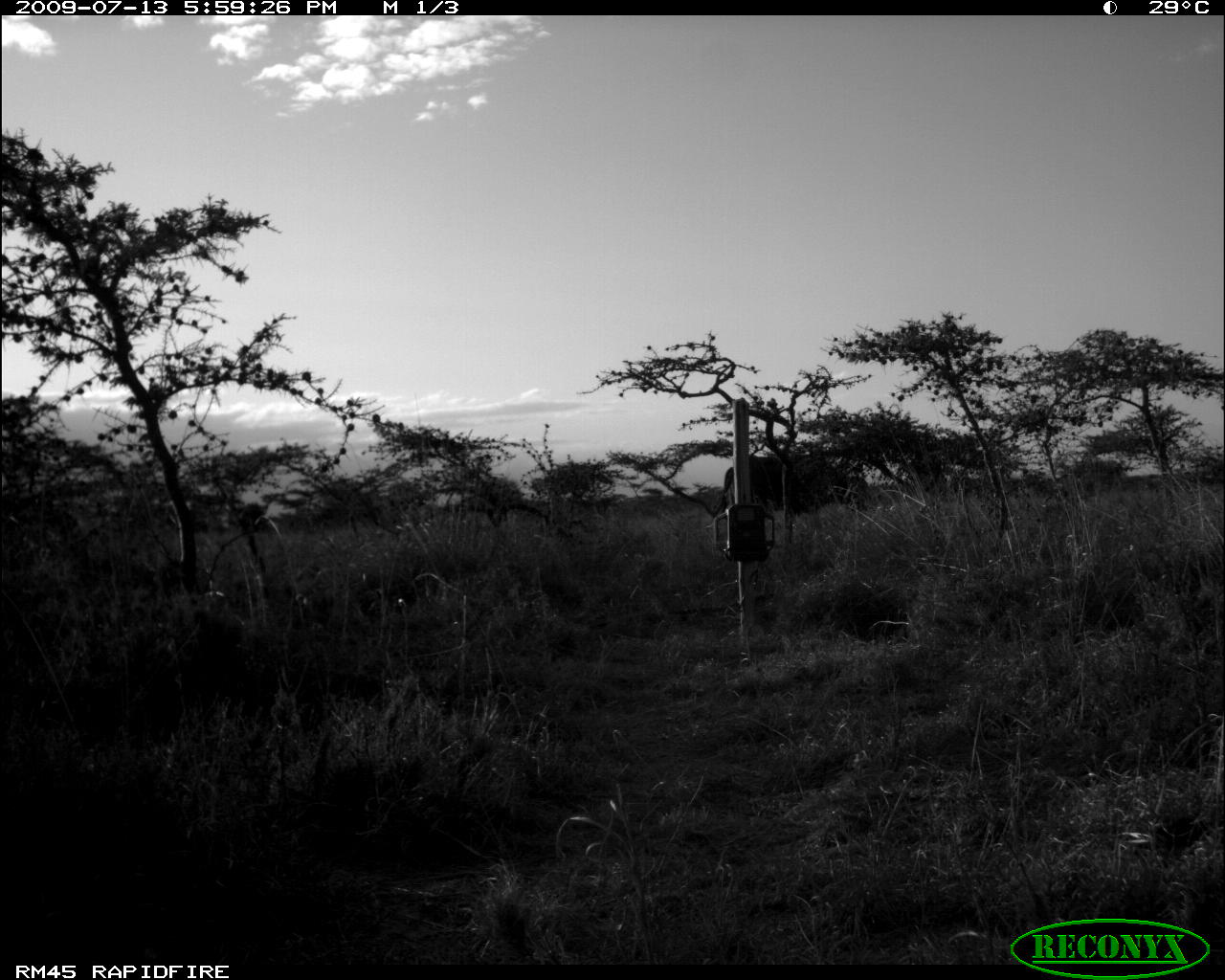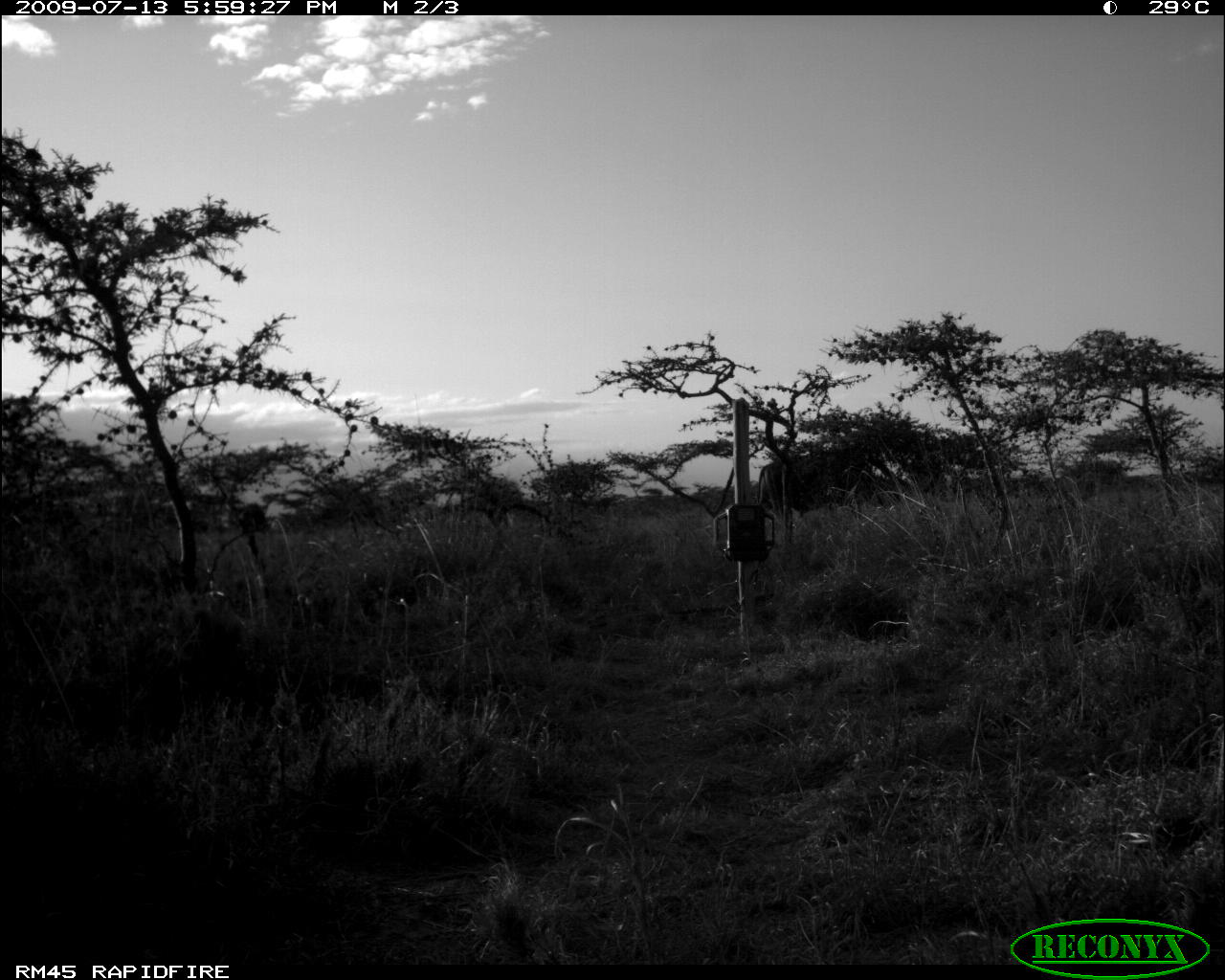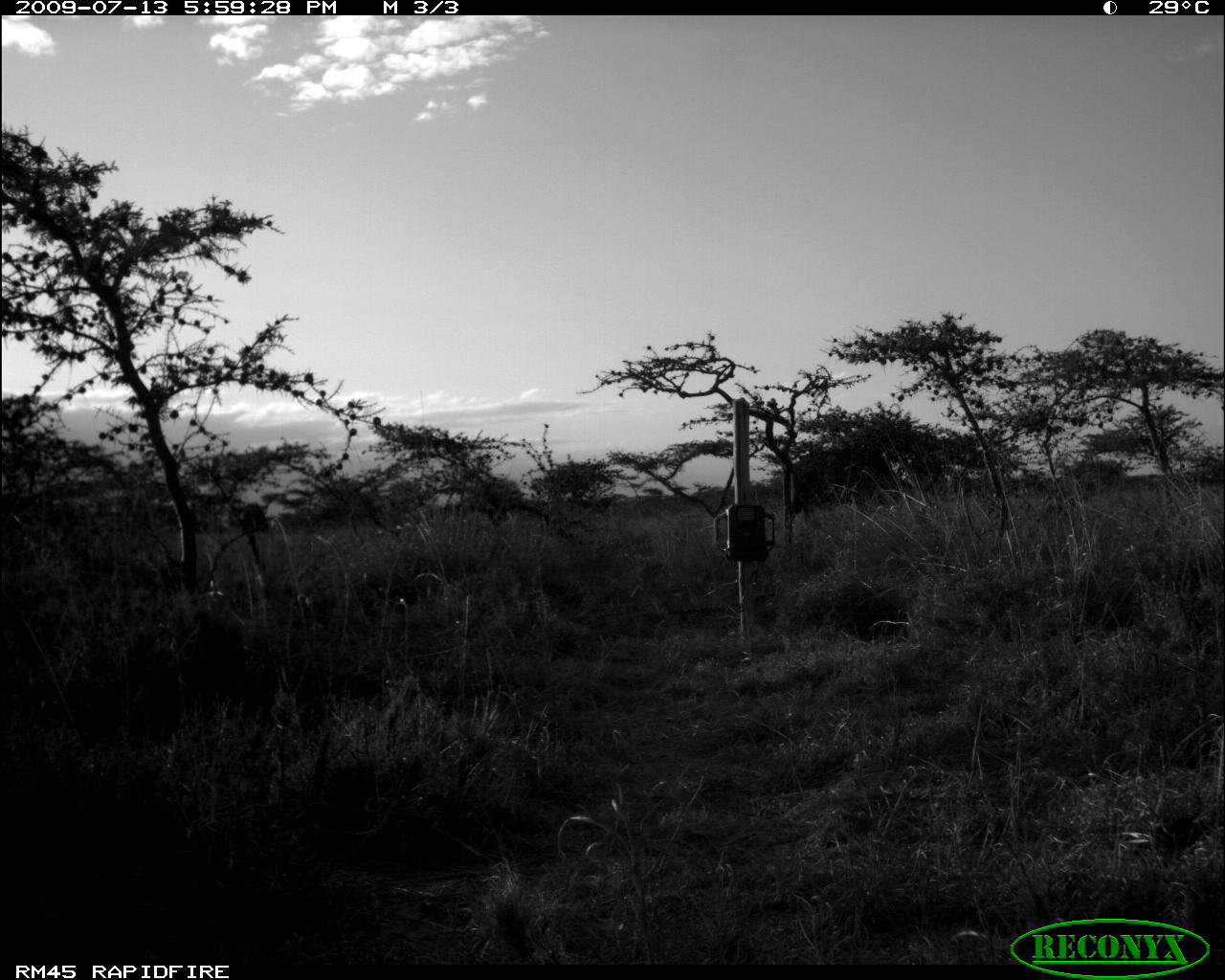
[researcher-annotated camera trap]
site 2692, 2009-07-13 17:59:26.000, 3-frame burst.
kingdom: Animalia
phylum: Chordata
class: Mammalia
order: Artiodactyla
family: Bovidae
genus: Tragelaphus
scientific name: Tragelaphus oryx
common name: eland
Tragelaphus oryx (eland), count 1.